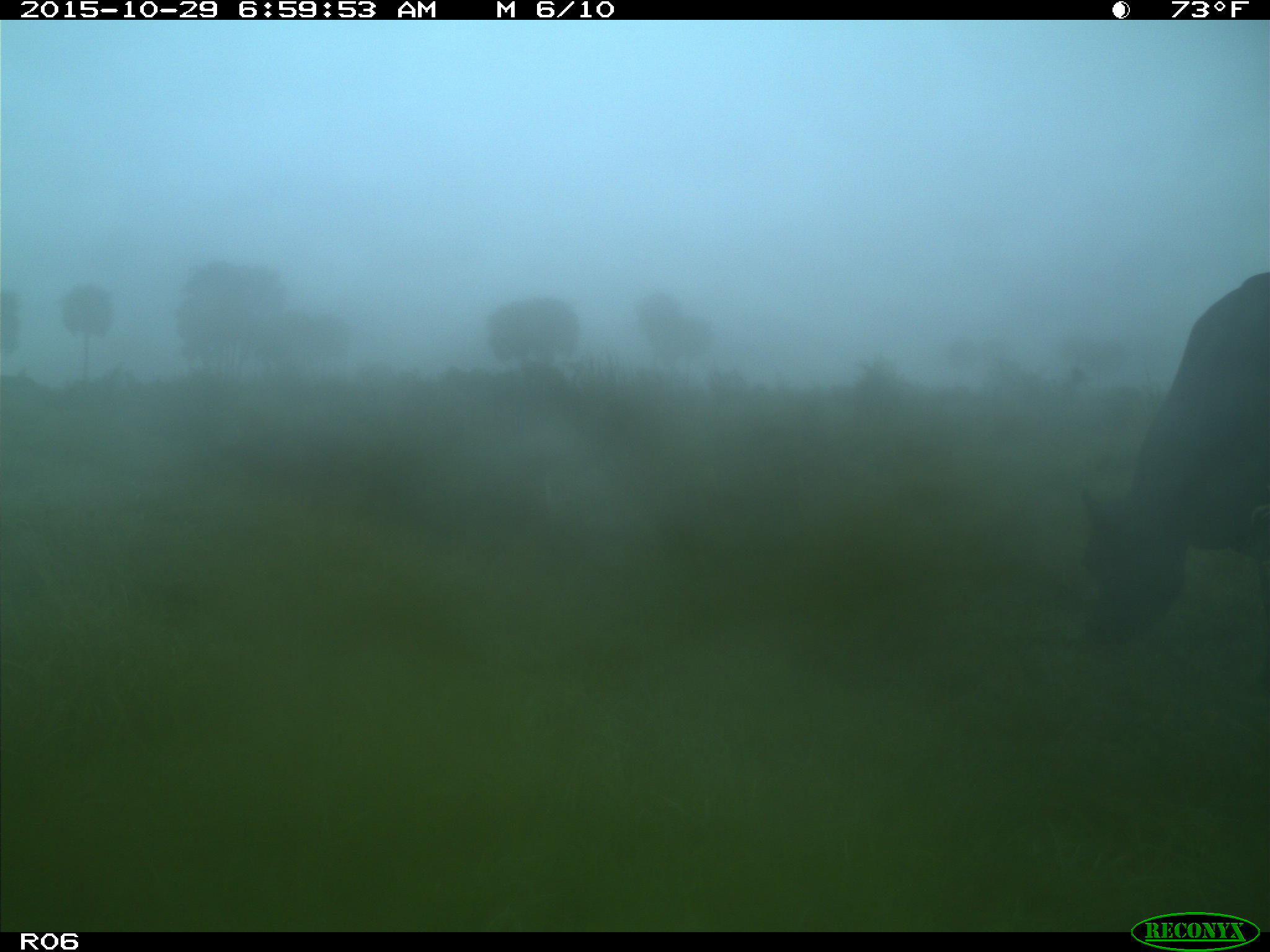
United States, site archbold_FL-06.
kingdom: Animalia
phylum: Chordata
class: Mammalia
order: Artiodactyla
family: Bovidae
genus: Bos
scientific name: Bos taurus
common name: domestic cow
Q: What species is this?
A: Bos taurus (domestic cow).